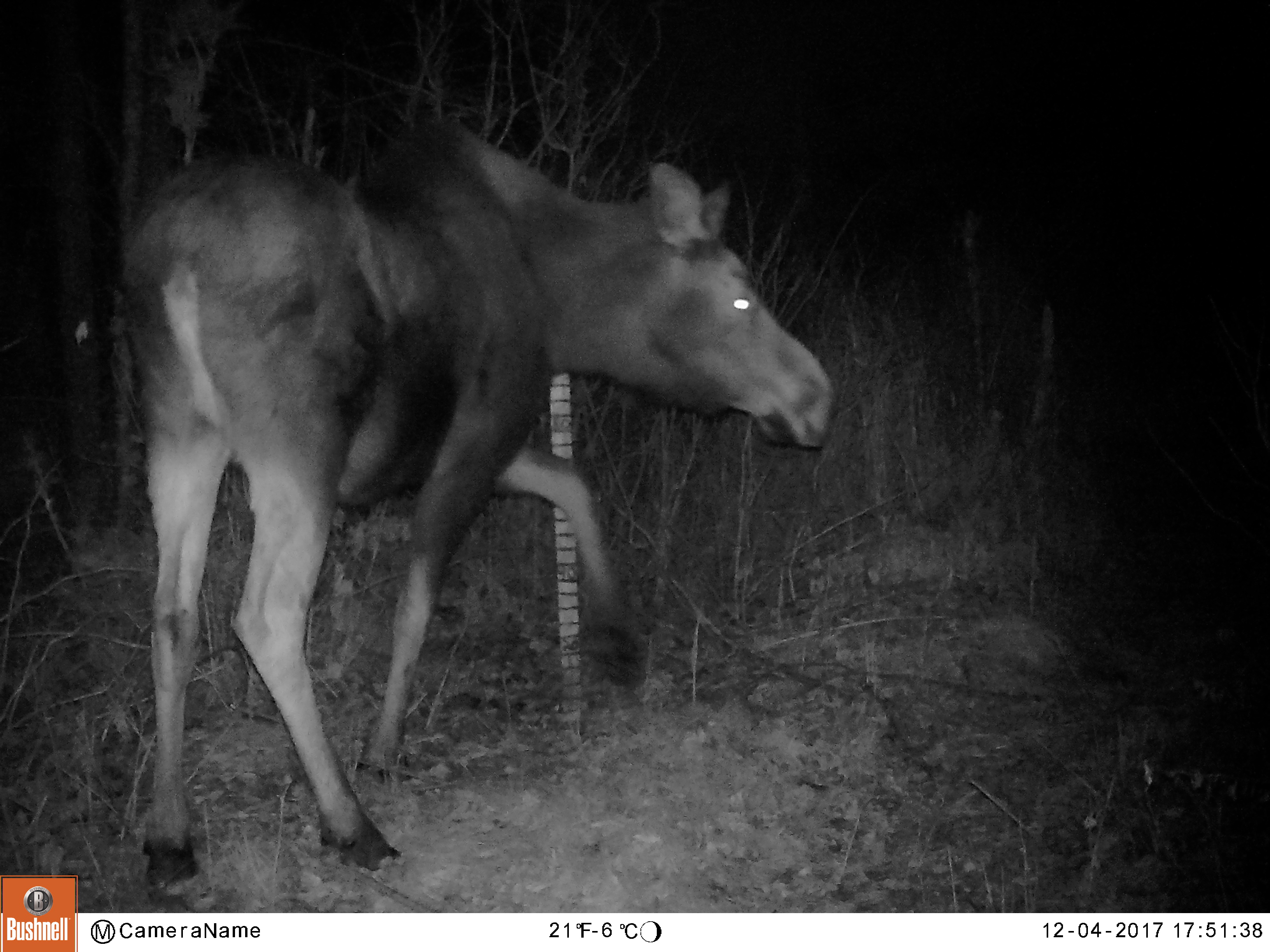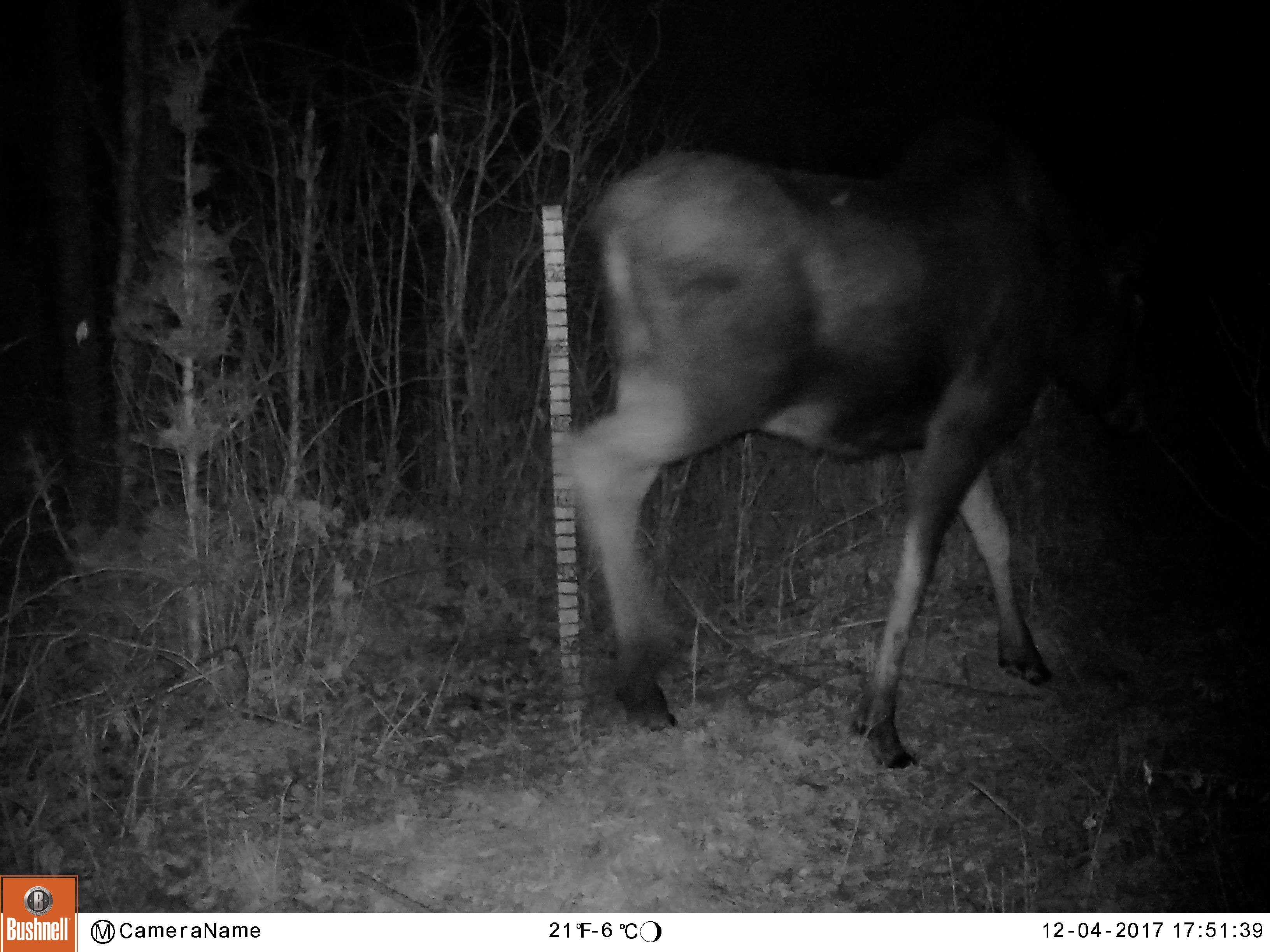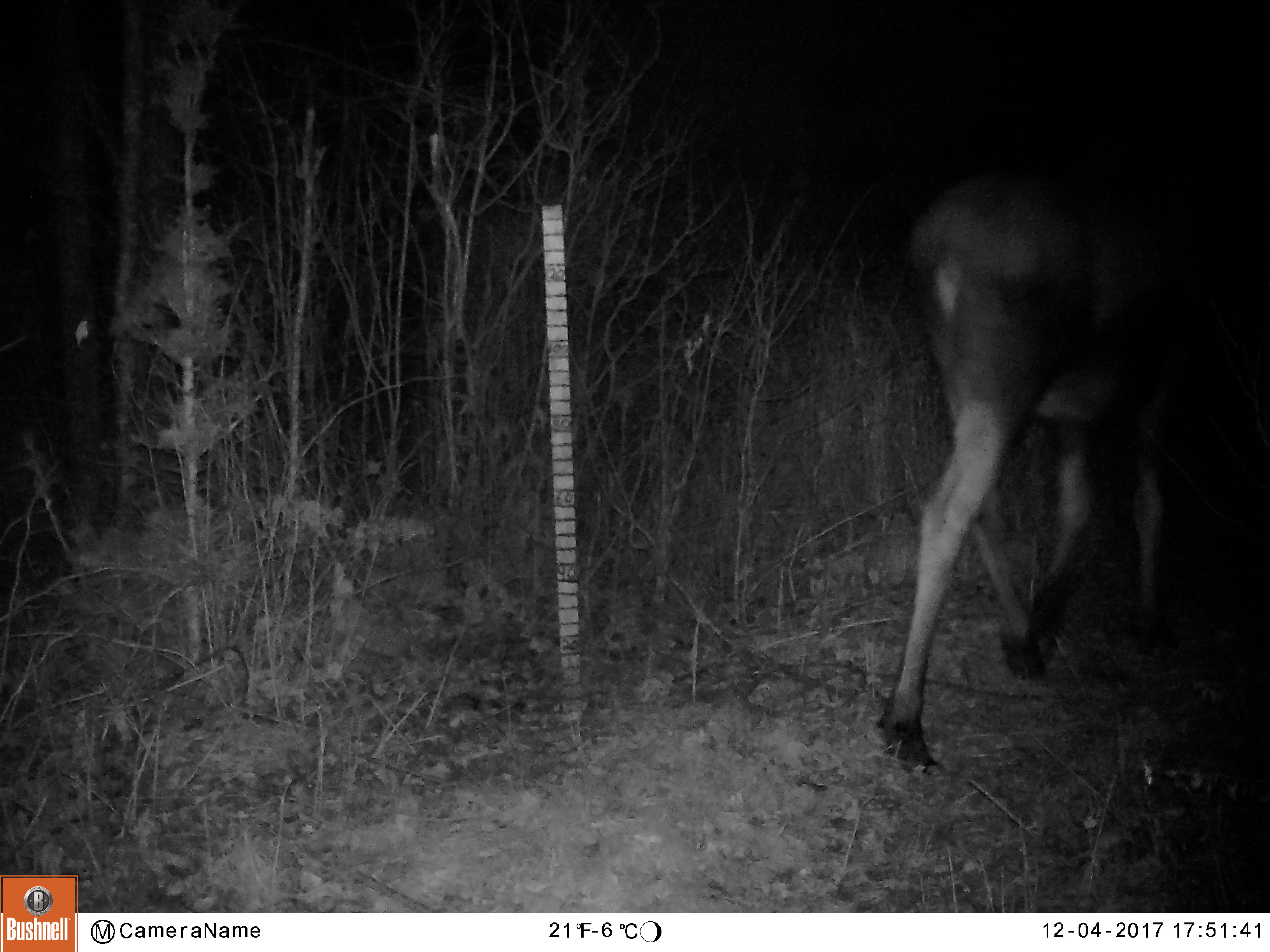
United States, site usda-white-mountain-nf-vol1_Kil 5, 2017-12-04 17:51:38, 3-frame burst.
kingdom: Animalia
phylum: Chordata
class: Mammalia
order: Artiodactyla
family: Cervidae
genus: Alces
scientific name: Alces alces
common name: moose